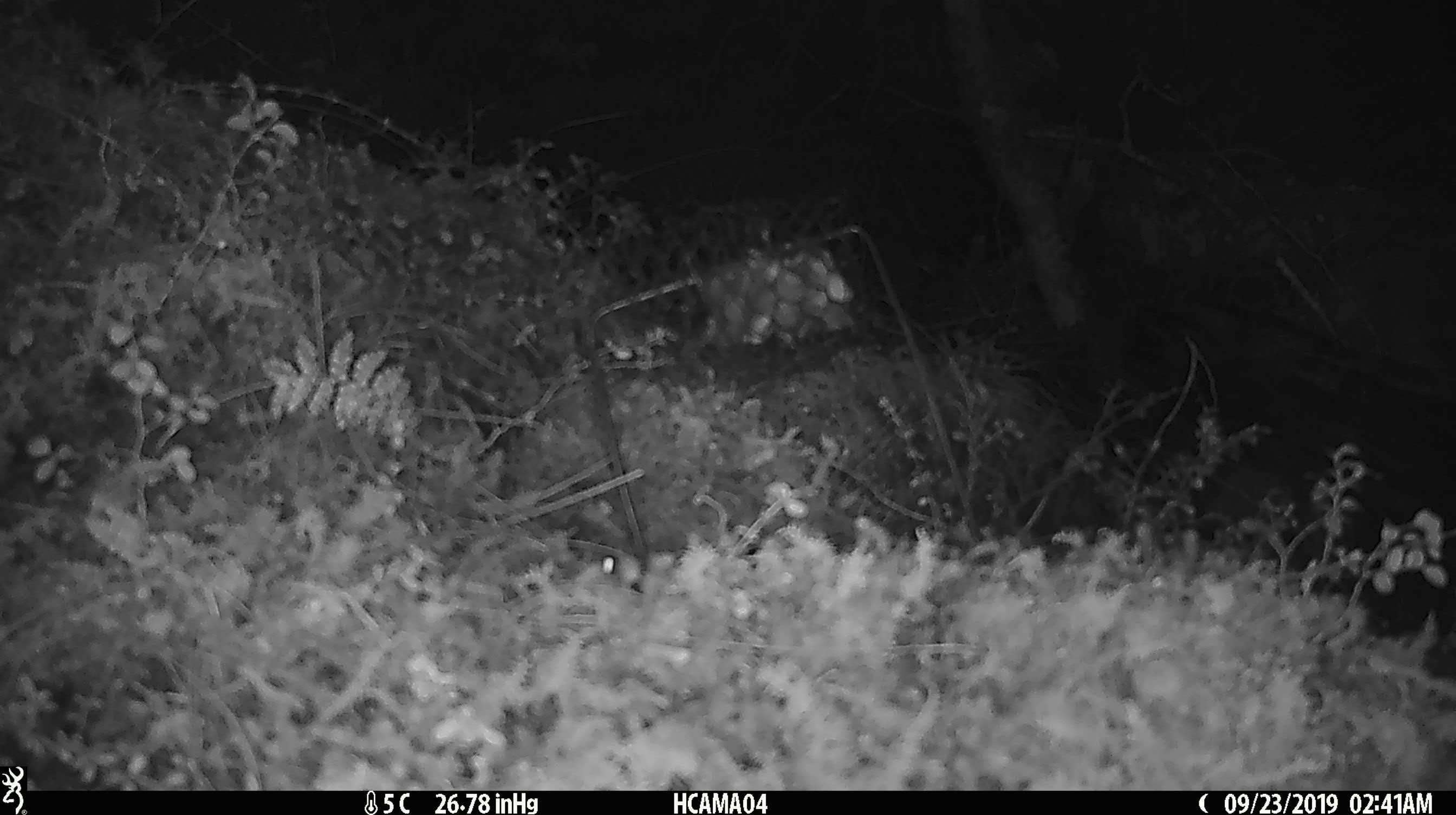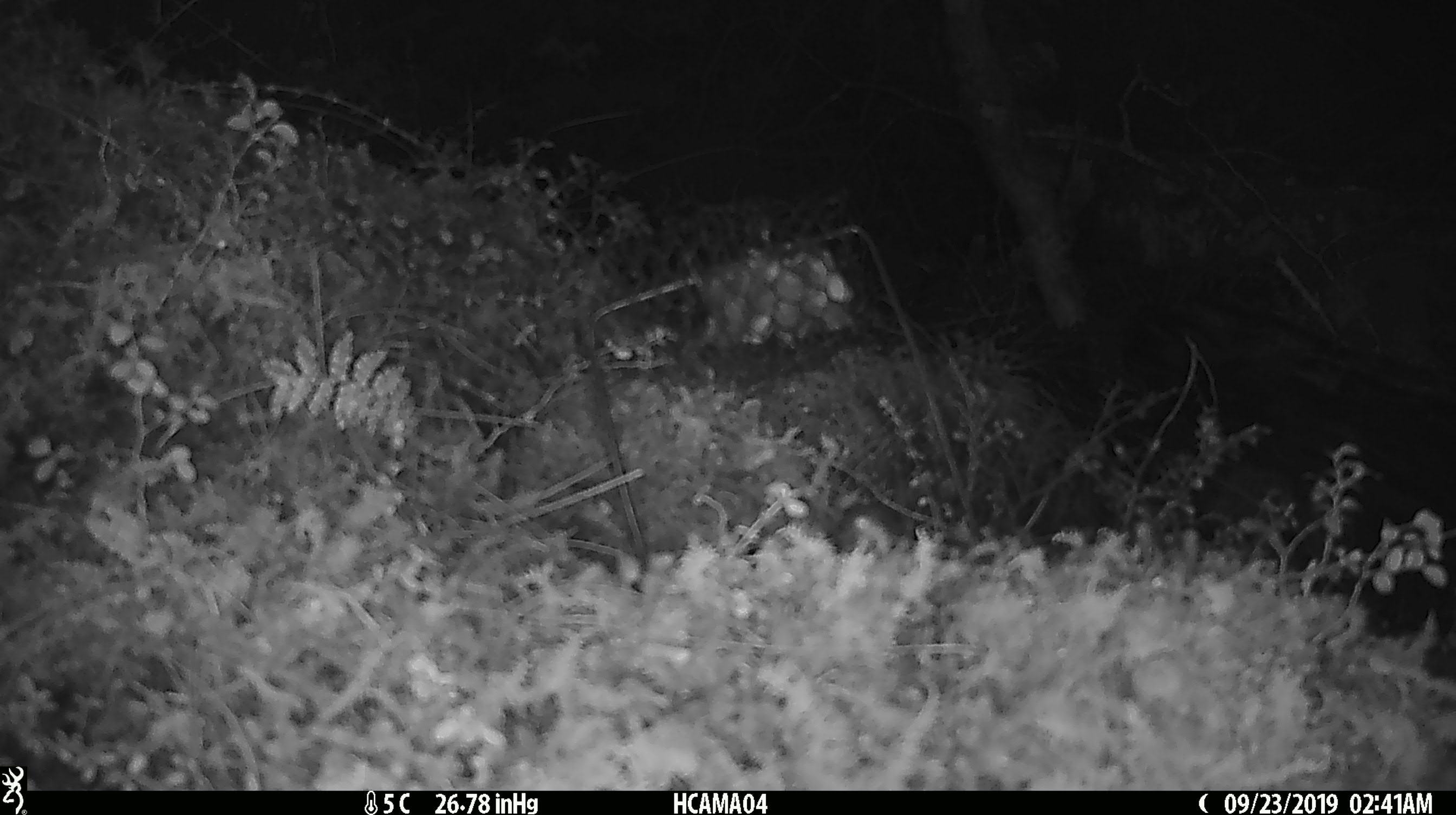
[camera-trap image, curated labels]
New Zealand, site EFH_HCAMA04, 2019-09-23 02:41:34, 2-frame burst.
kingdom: Animalia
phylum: Chordata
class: Mammalia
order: Rodentia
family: Muridae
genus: Mus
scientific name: Mus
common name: mouse